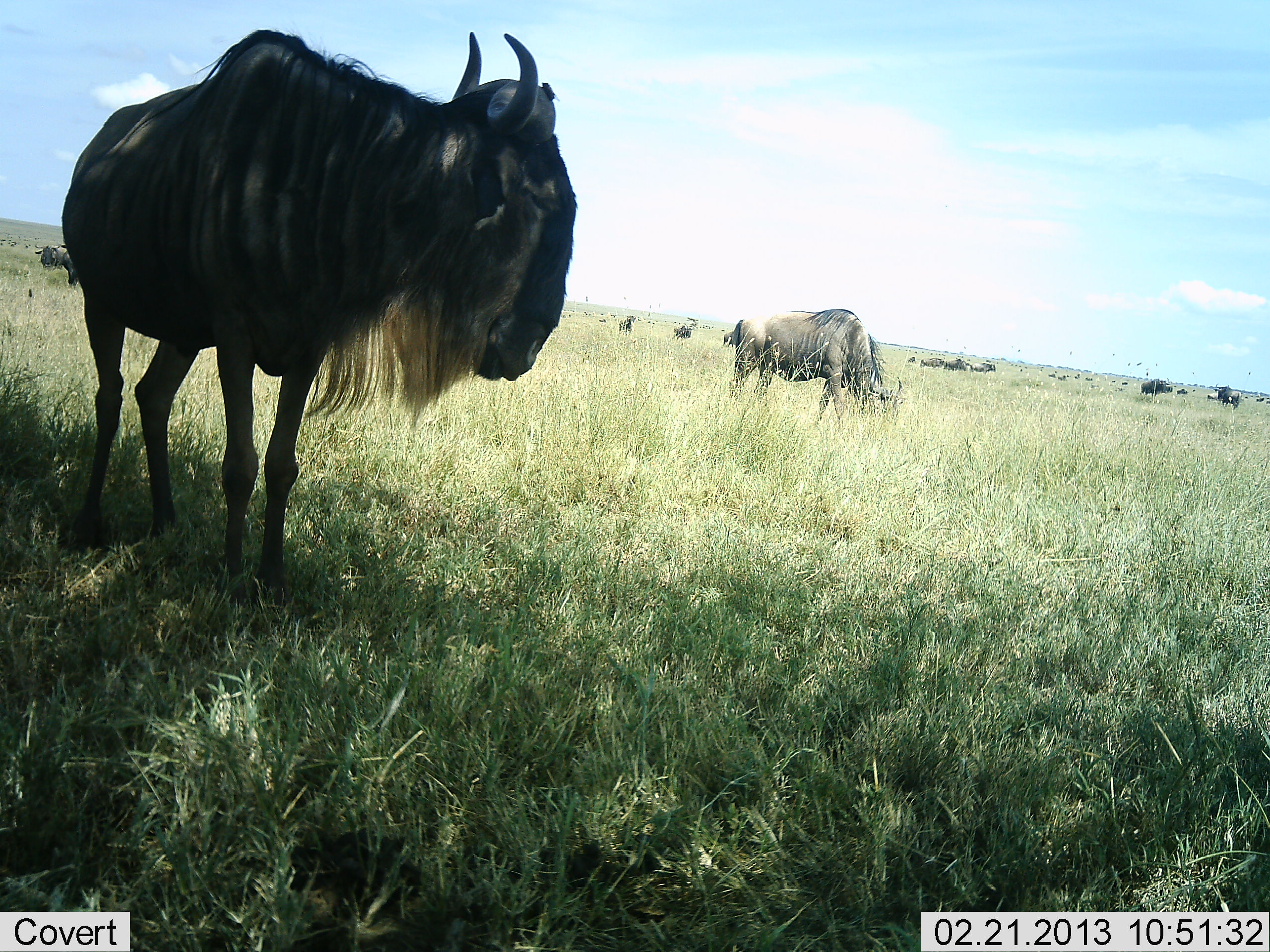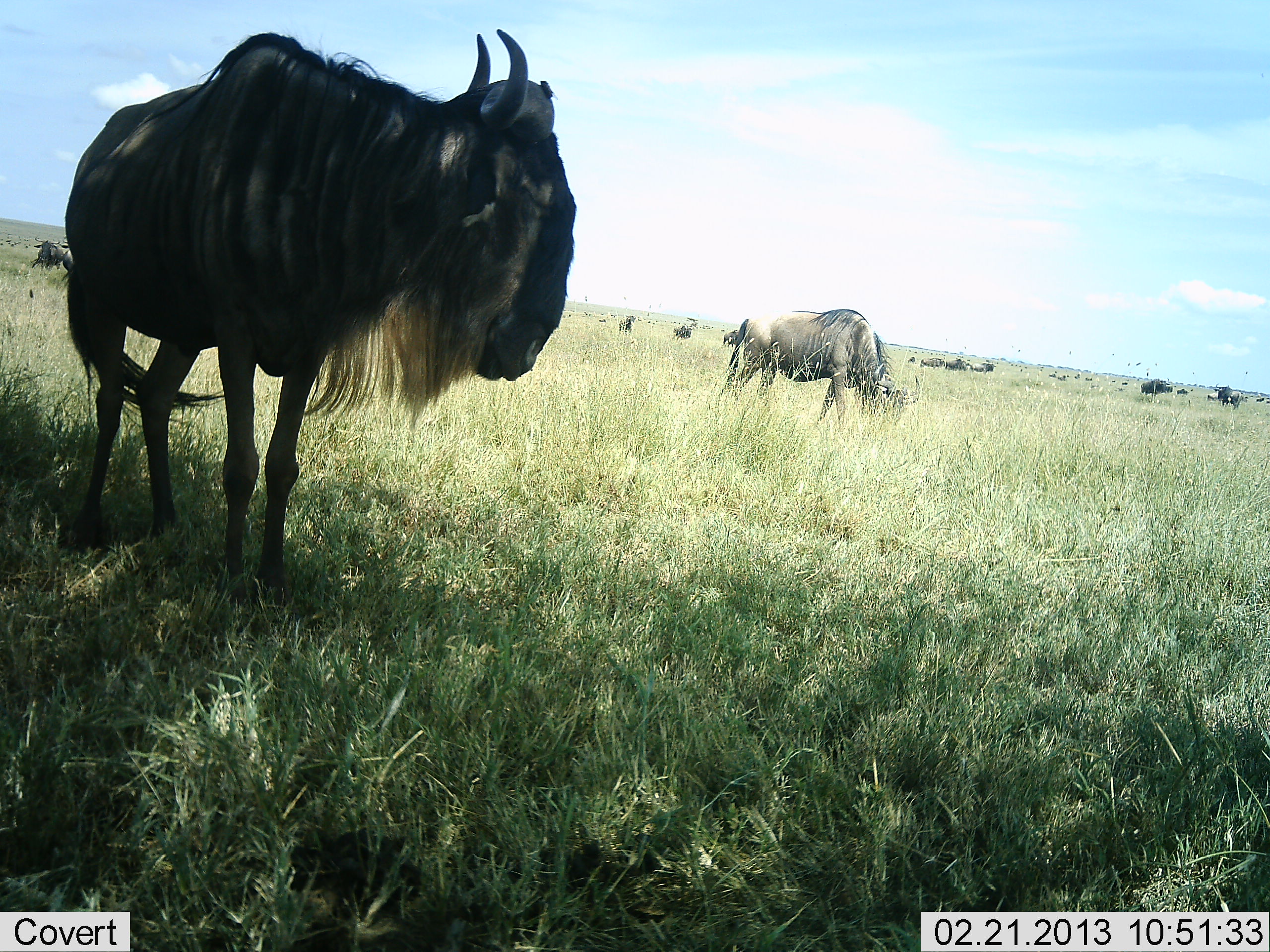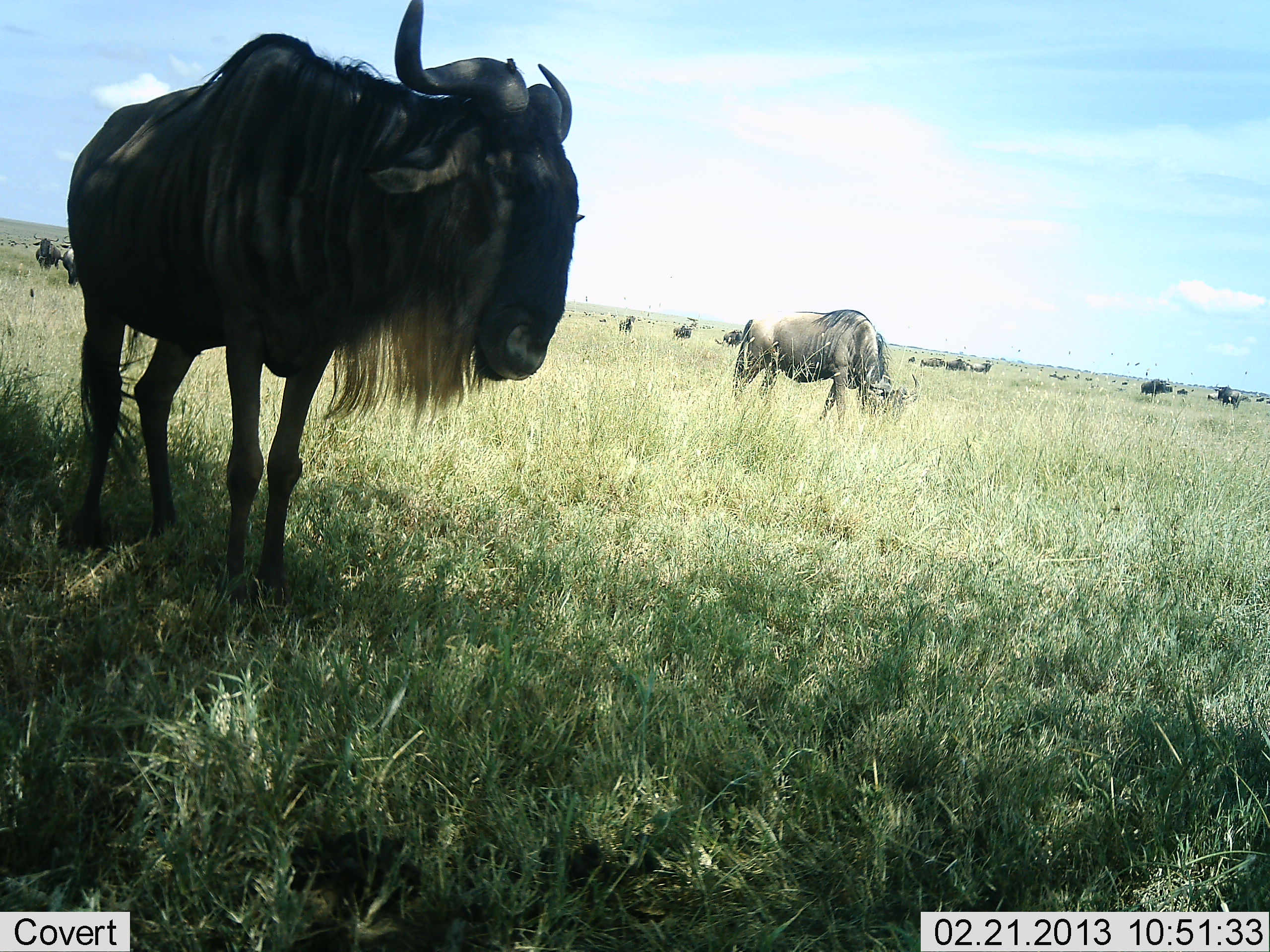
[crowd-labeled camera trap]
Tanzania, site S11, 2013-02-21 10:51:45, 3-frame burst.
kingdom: Animalia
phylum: Chordata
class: Mammalia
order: Artiodactyla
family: Bovidae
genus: Connochaetes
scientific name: Connochaetes taurinus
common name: blue wildebeest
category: wildebeest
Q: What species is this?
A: Wildebeest (blue wildebeest) (Connochaetes taurinus).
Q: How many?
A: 11-50.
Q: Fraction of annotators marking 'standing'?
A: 72%.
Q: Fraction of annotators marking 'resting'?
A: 11%.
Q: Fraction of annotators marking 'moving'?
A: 22%.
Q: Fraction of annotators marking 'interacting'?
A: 0%.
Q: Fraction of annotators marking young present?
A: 0%.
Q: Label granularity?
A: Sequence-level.